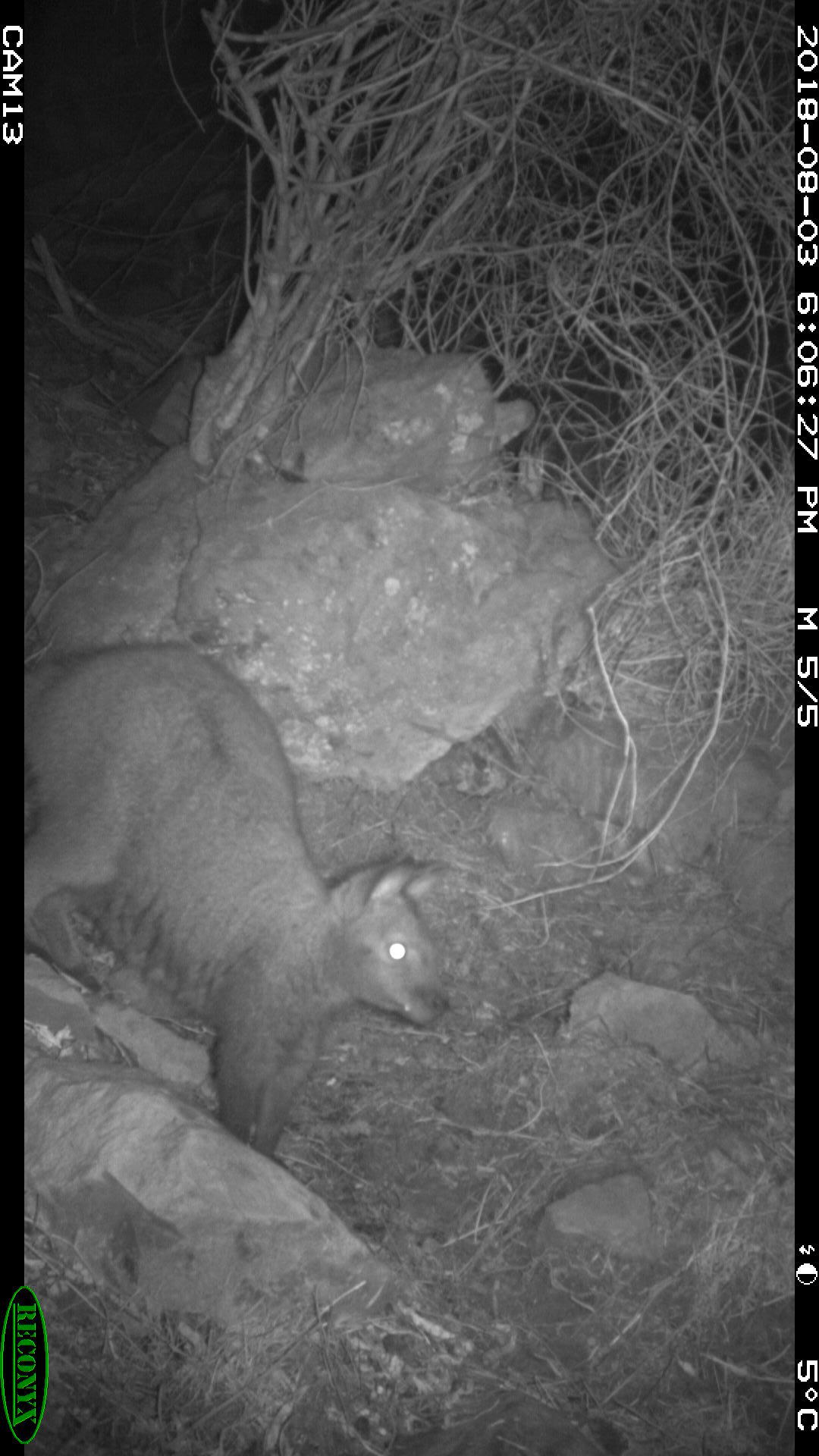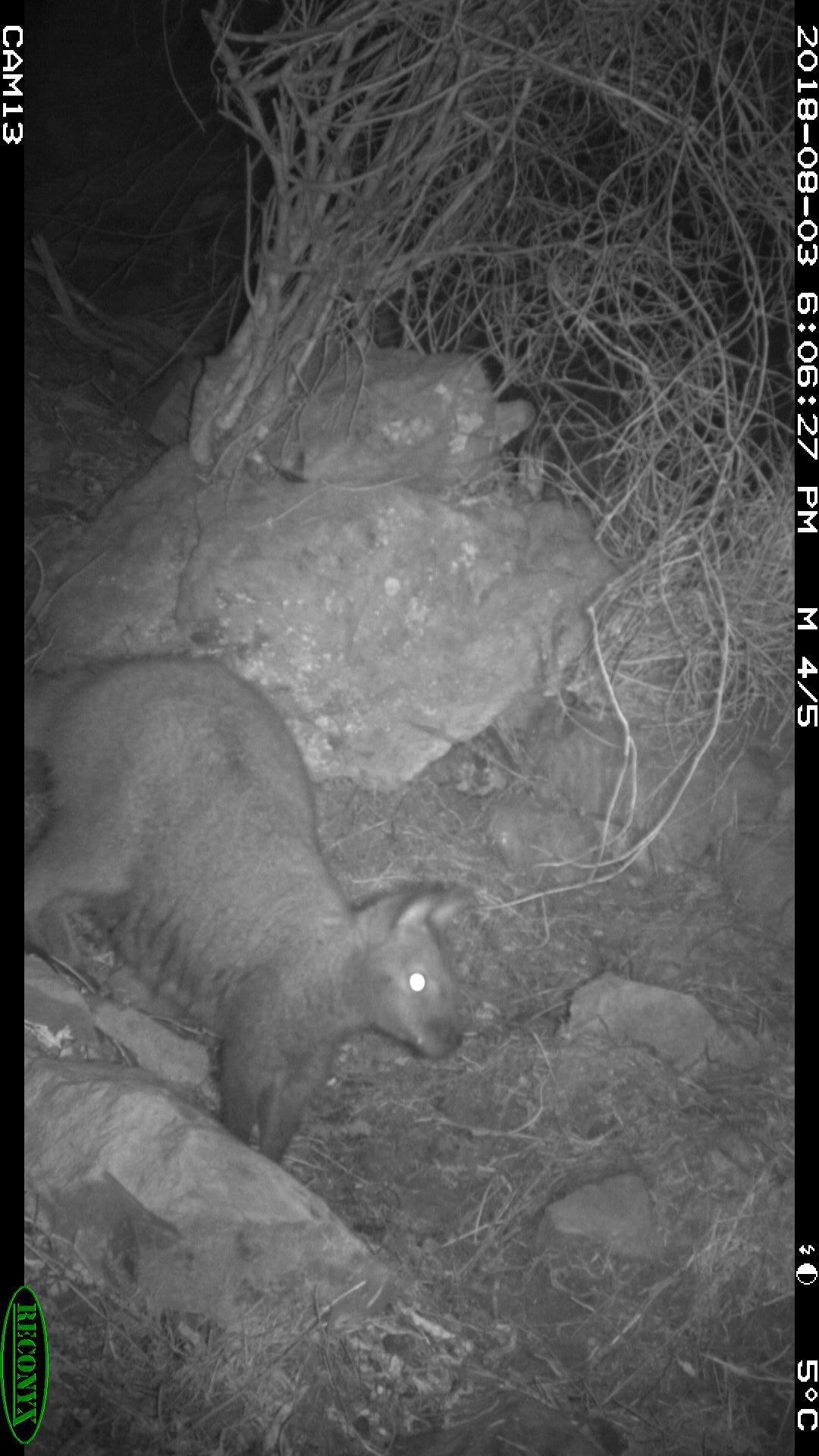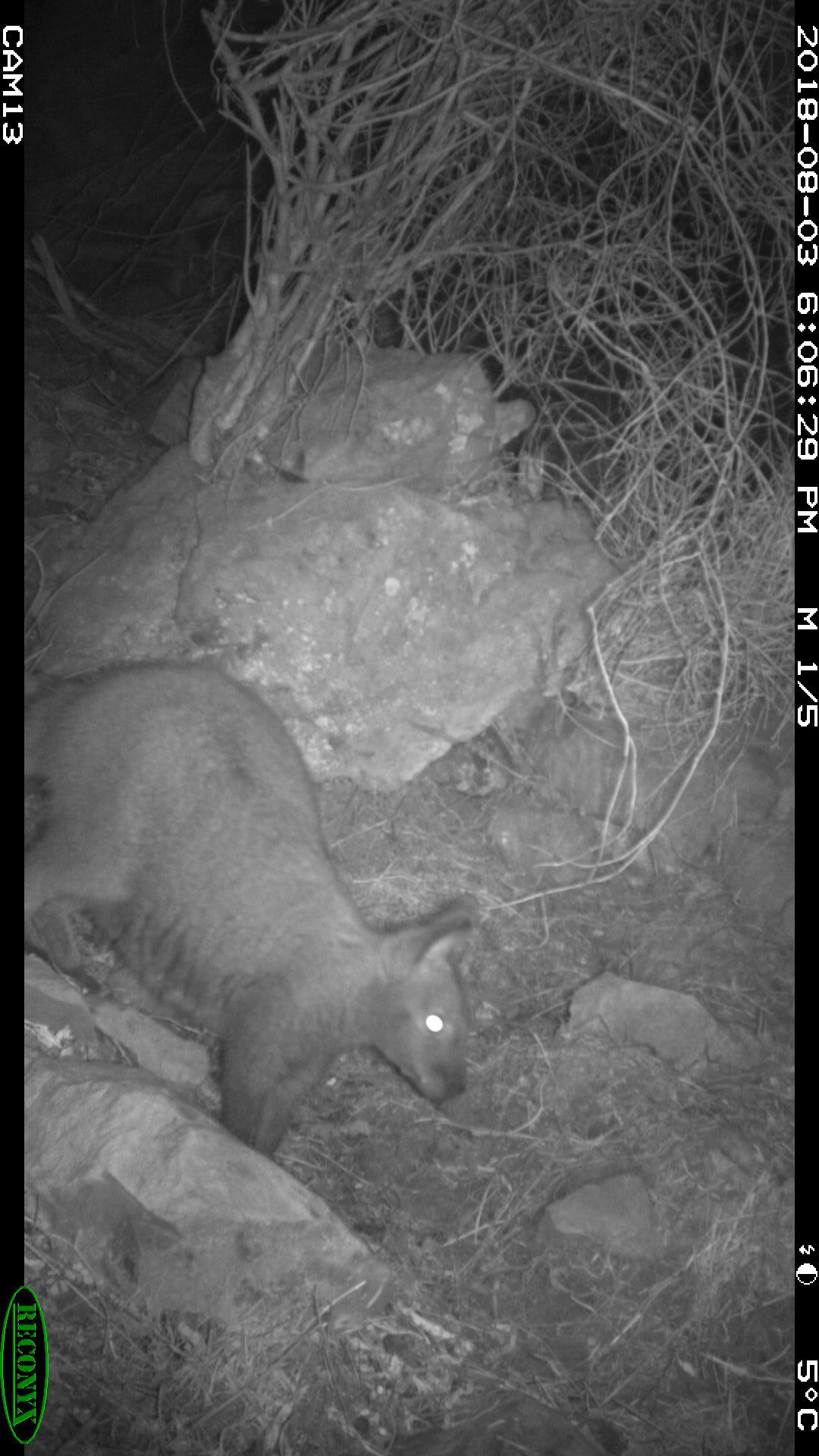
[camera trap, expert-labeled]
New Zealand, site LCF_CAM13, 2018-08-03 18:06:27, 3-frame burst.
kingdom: Animalia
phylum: Chordata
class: Mammalia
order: Diprotodontia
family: Macropodidae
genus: Notamacropus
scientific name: Notamacropus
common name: wallaby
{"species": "wallaby (Notamacropus)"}